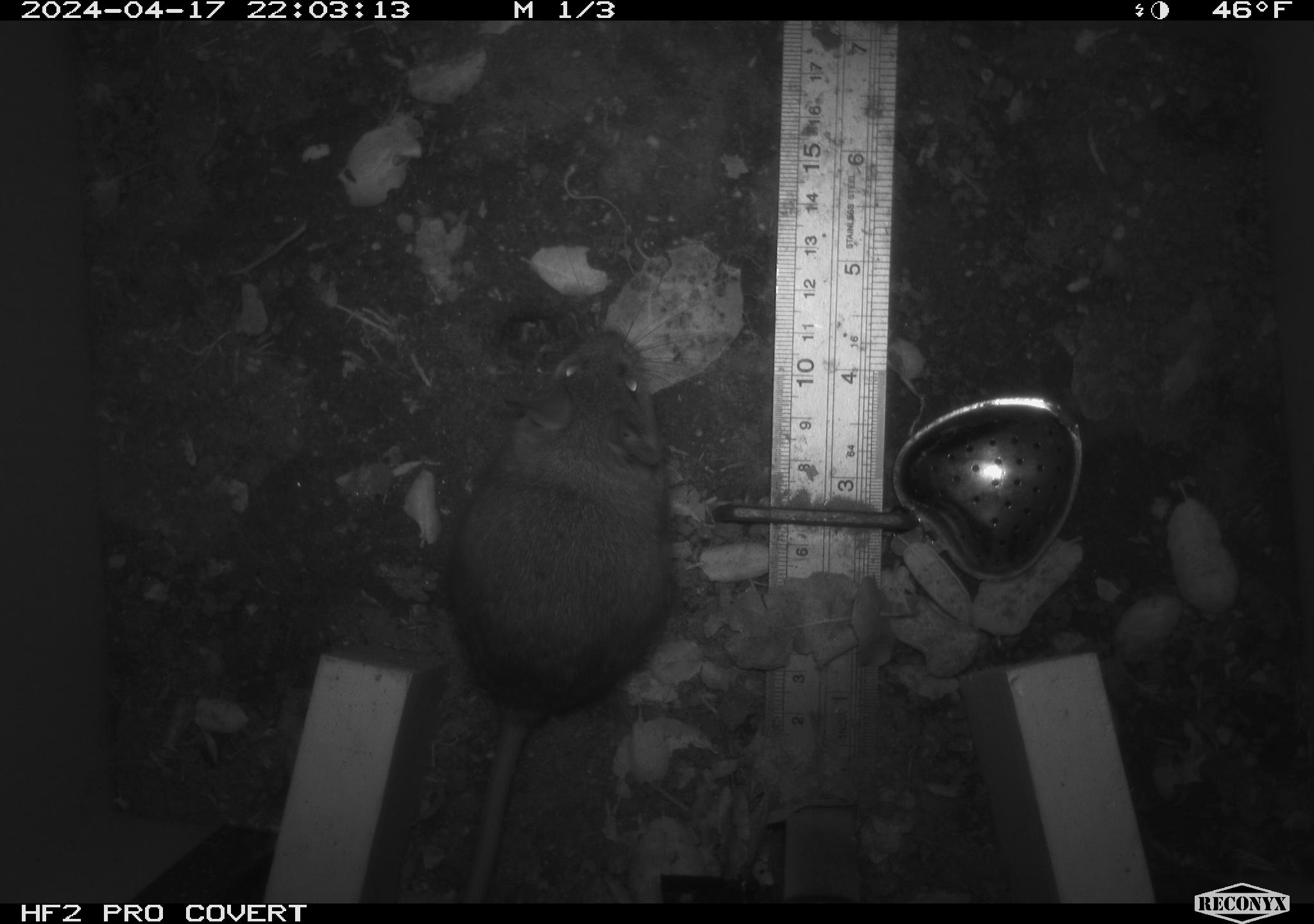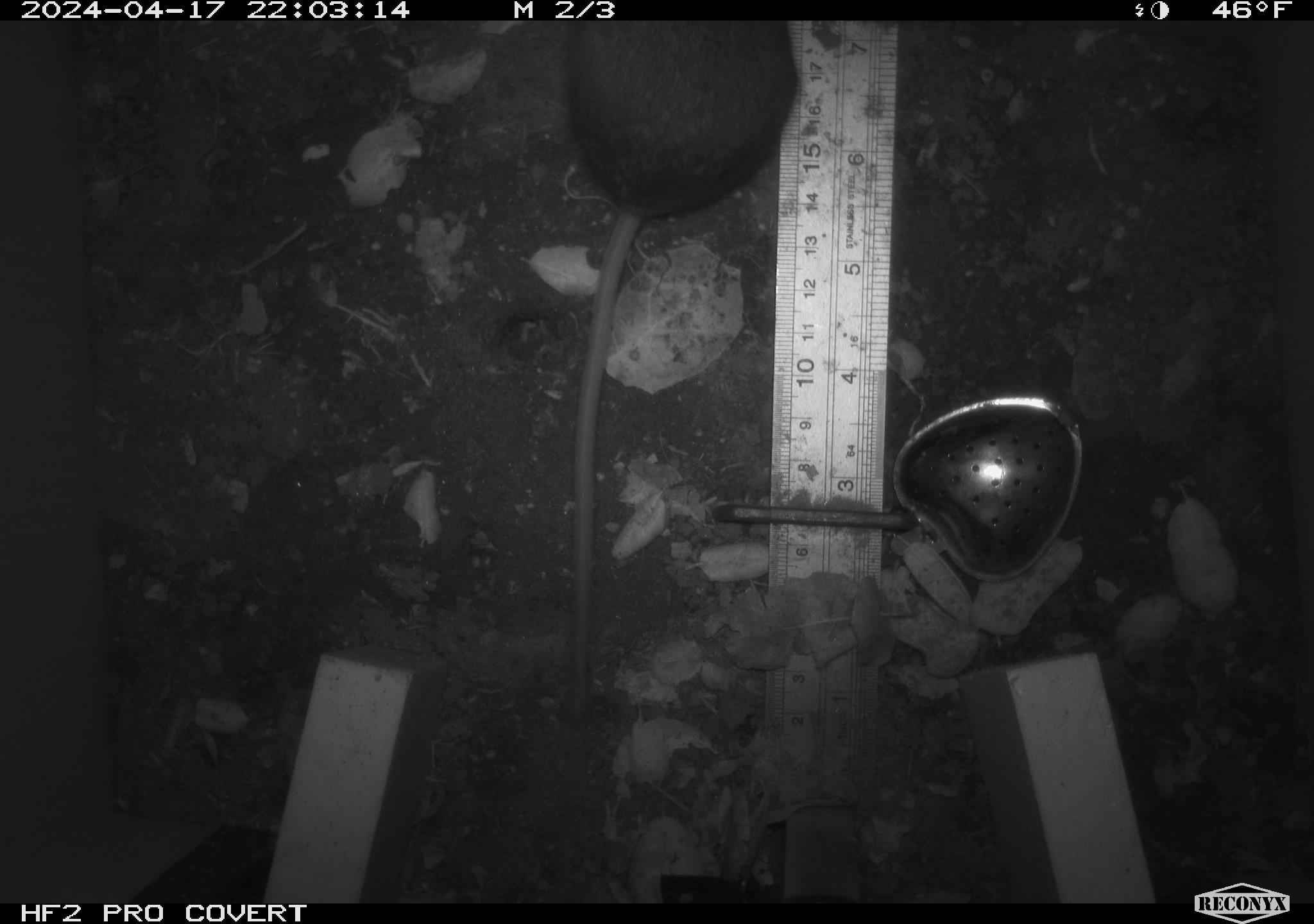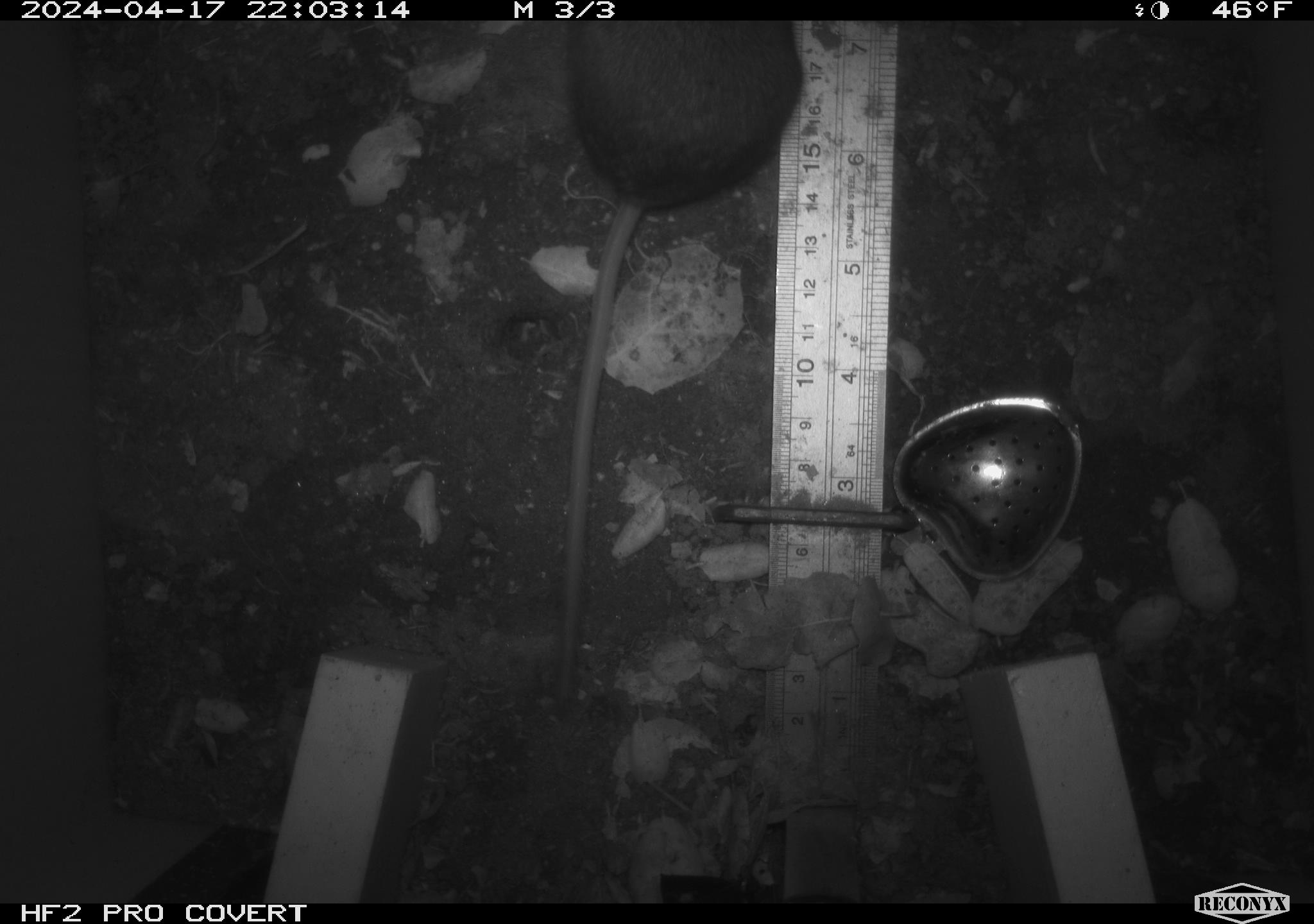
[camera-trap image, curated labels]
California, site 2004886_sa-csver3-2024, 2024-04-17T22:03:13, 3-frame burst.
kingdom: Animalia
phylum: Chordata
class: Mammalia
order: Rodentia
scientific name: Rodentia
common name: rodent